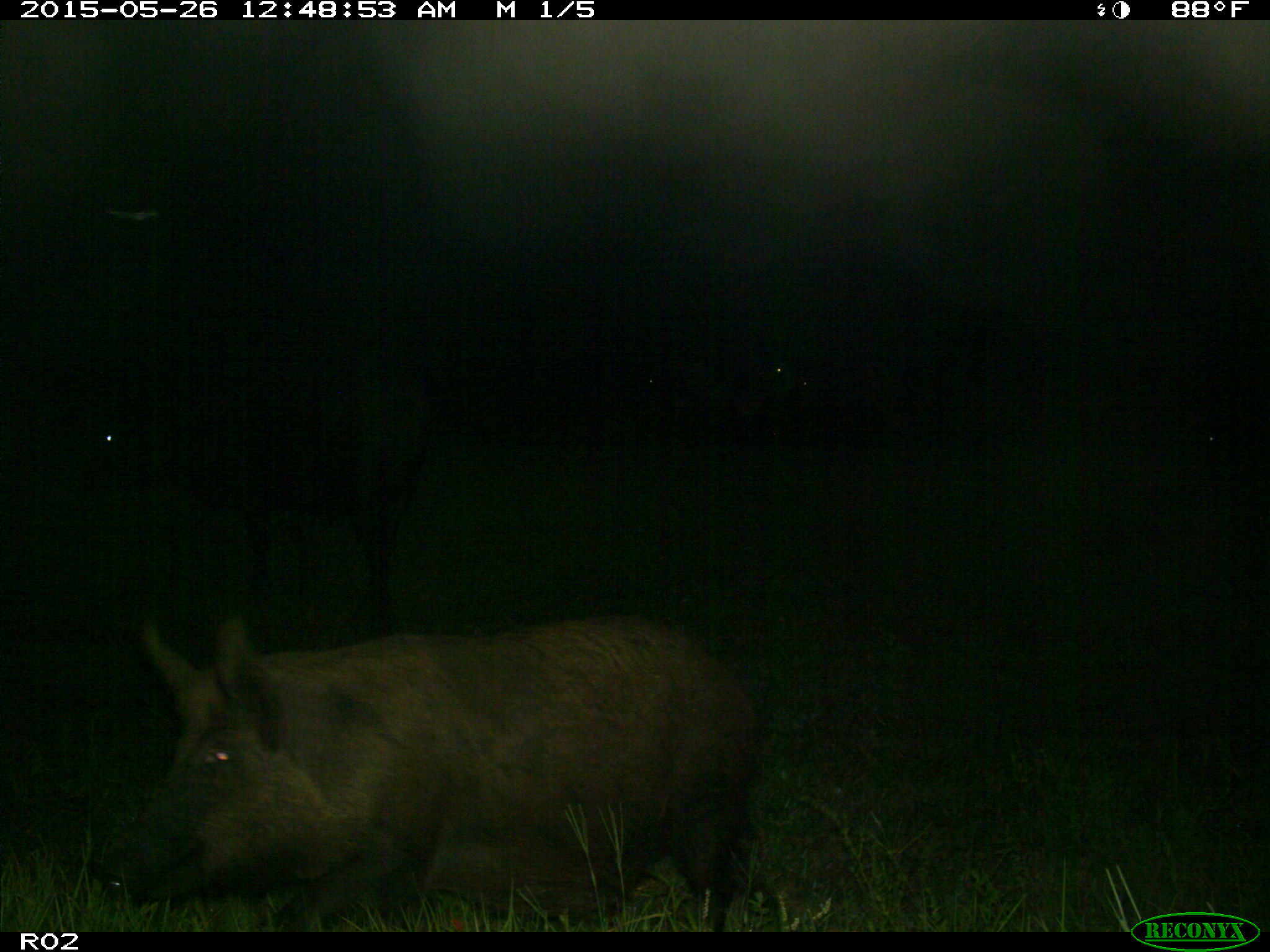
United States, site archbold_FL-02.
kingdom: Animalia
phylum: Chordata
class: Mammalia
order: Artiodactyla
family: Suidae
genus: Sus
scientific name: Sus scrofa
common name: wild boar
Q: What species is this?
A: Sus scrofa (wild boar).